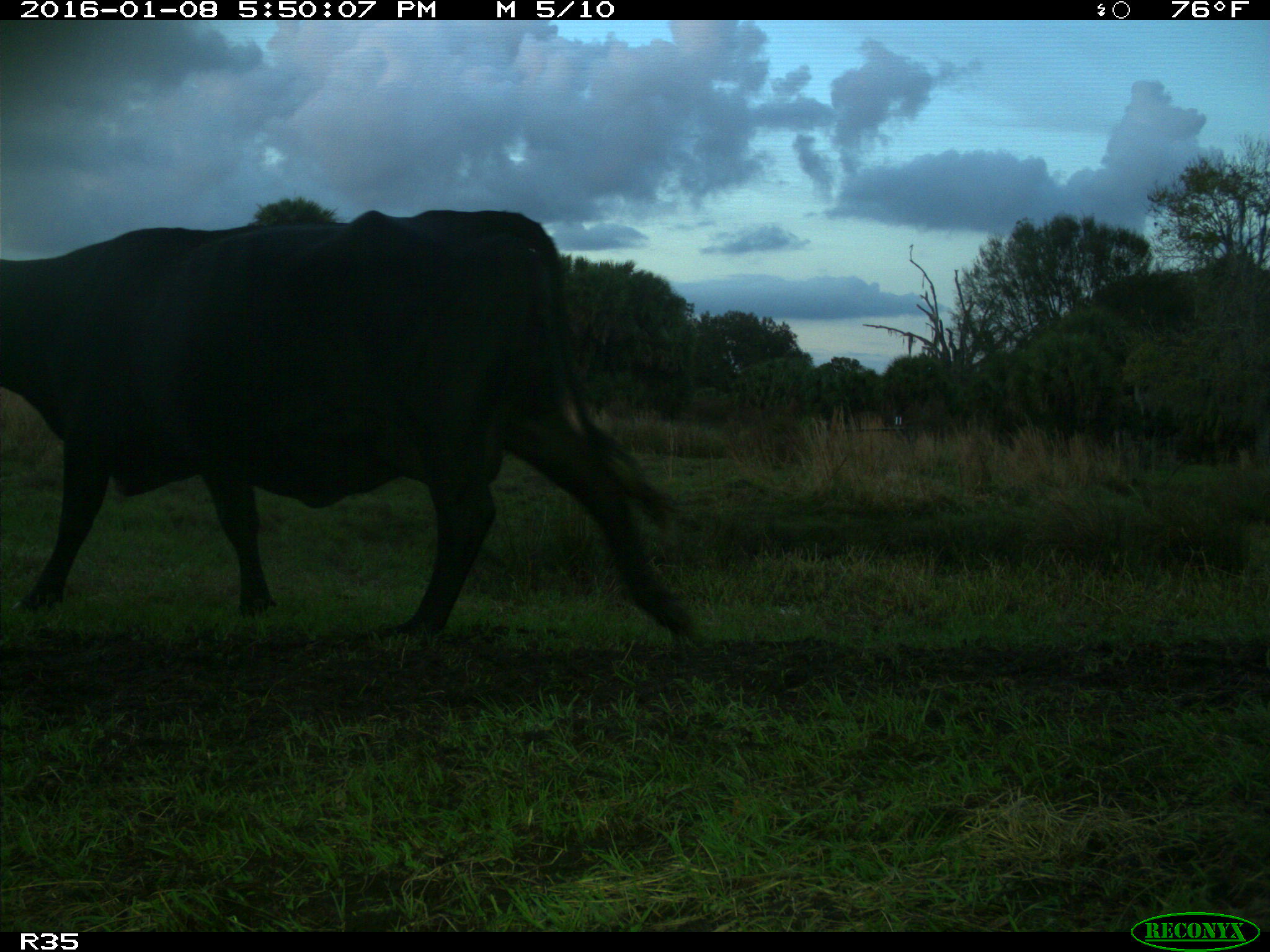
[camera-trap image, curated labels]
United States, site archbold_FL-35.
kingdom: Animalia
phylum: Chordata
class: Mammalia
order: Artiodactyla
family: Bovidae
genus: Bos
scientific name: Bos taurus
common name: domestic cow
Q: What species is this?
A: Bos taurus (domestic cow).